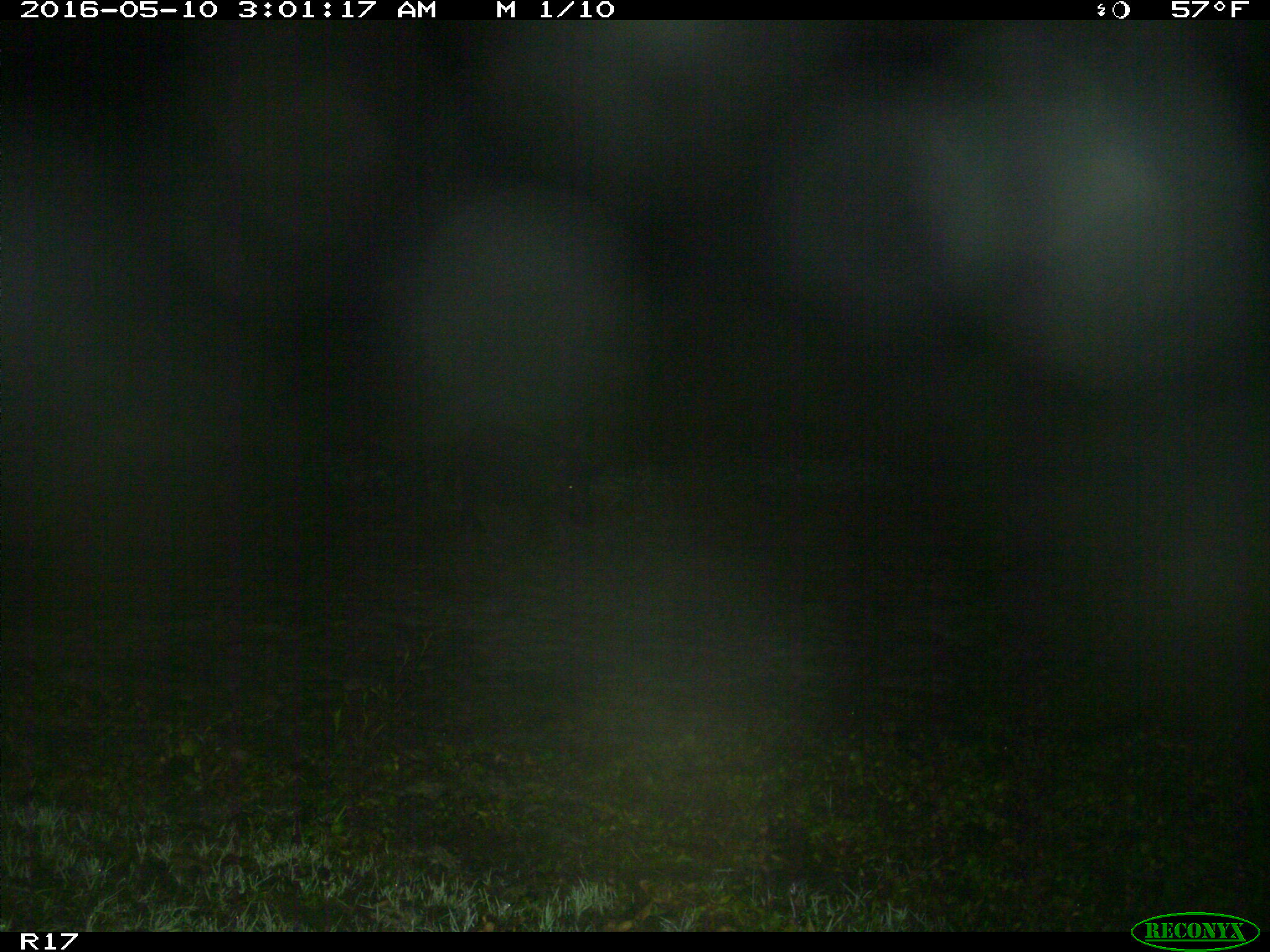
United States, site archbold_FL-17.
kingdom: Animalia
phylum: Chordata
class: Mammalia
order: Artiodactyla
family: Suidae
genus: Sus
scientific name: Sus scrofa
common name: wild boar